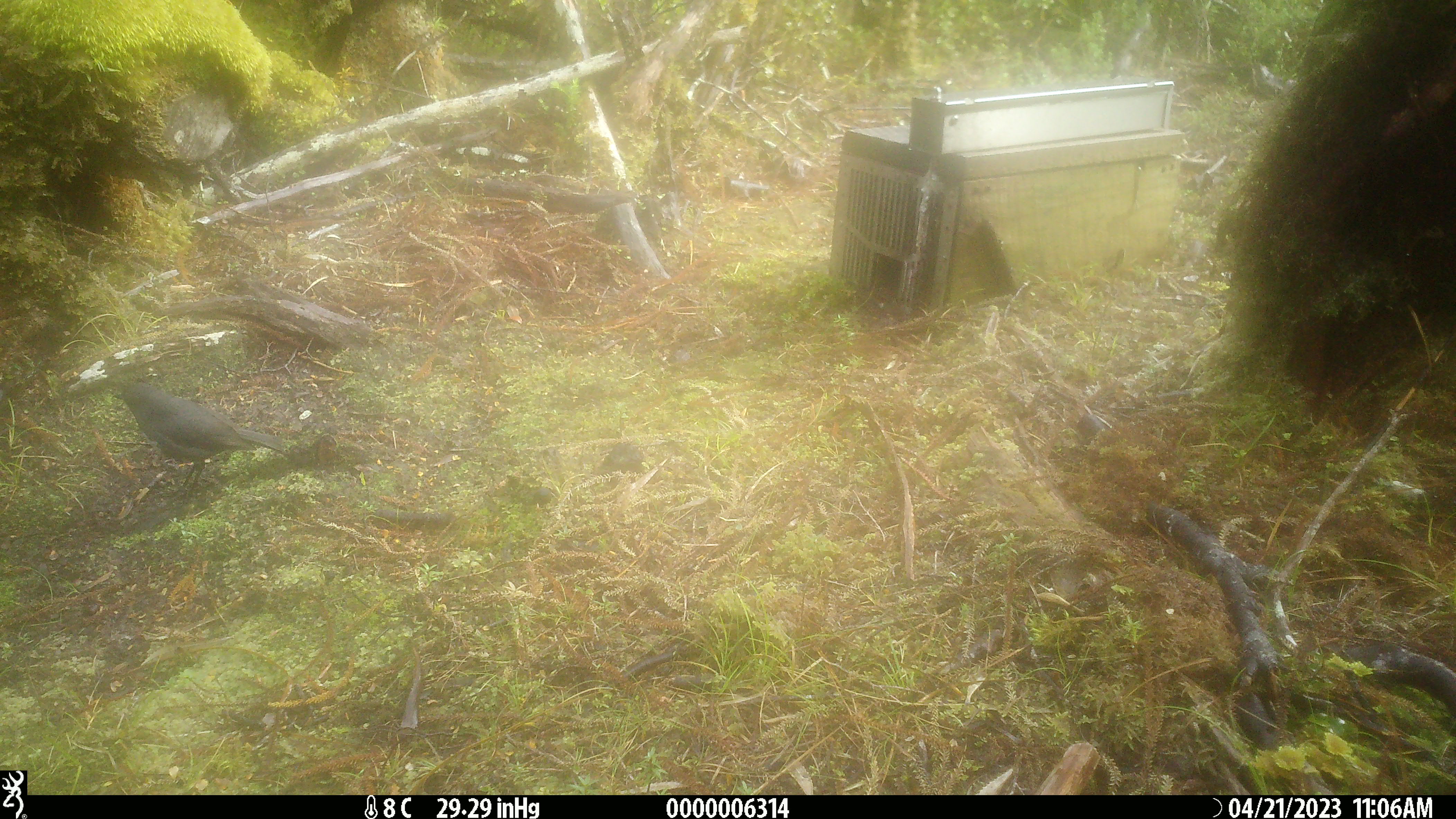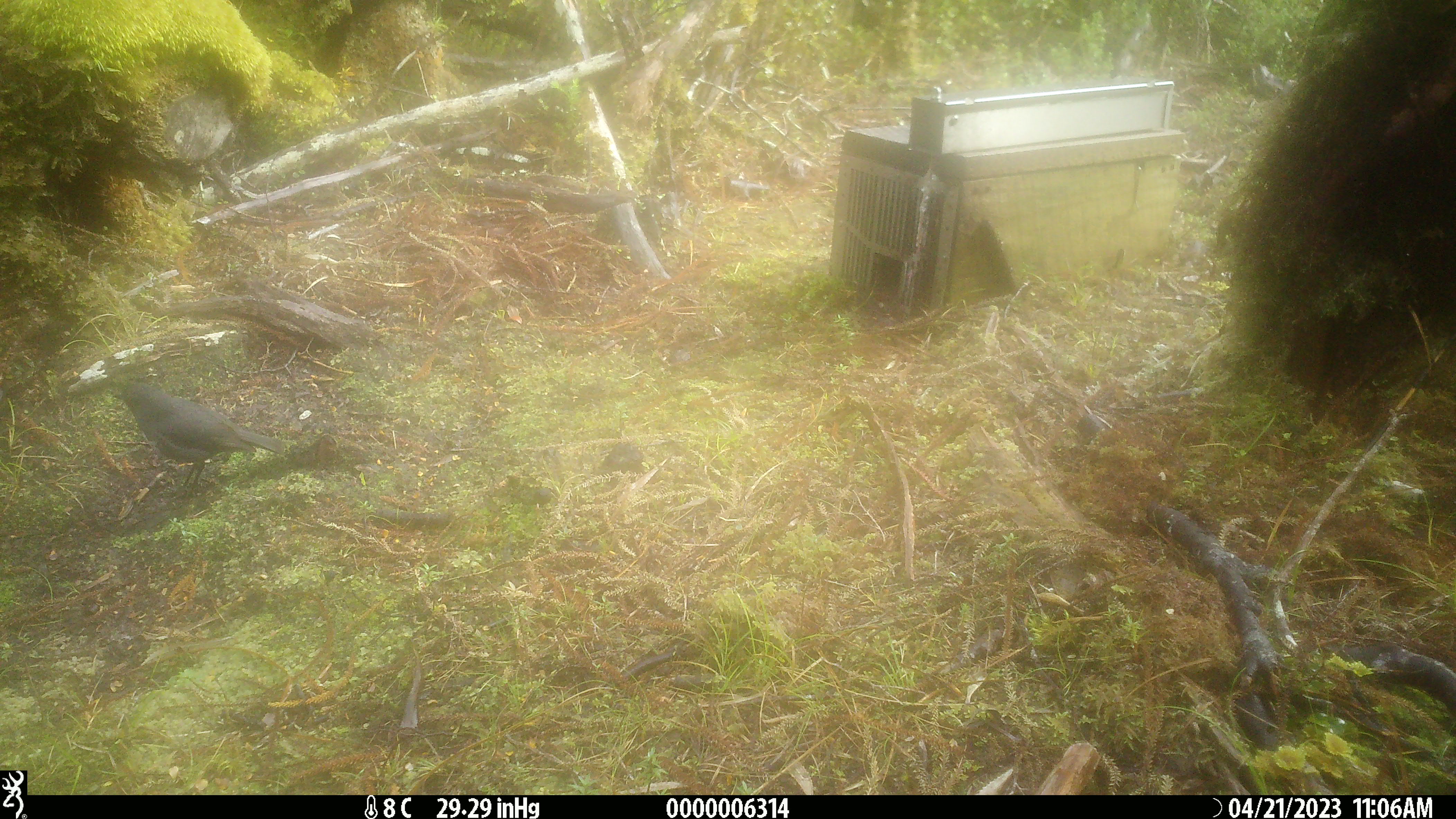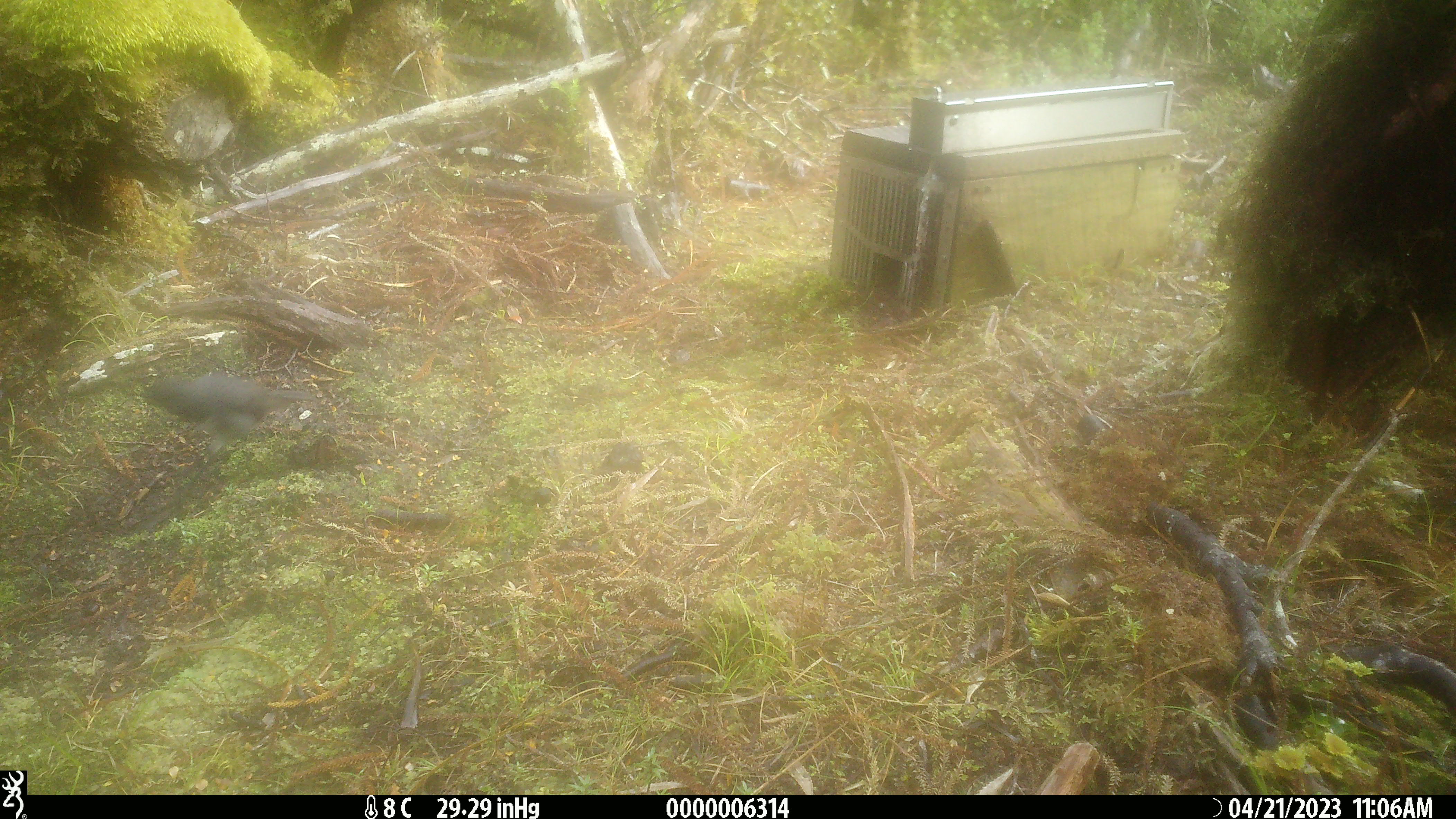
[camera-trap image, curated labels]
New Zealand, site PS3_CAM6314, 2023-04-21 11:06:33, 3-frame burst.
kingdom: Animalia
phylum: Chordata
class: Aves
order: Passeriformes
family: Petroicidae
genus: Petroica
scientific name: Petroica australis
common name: new zealand robin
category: robin